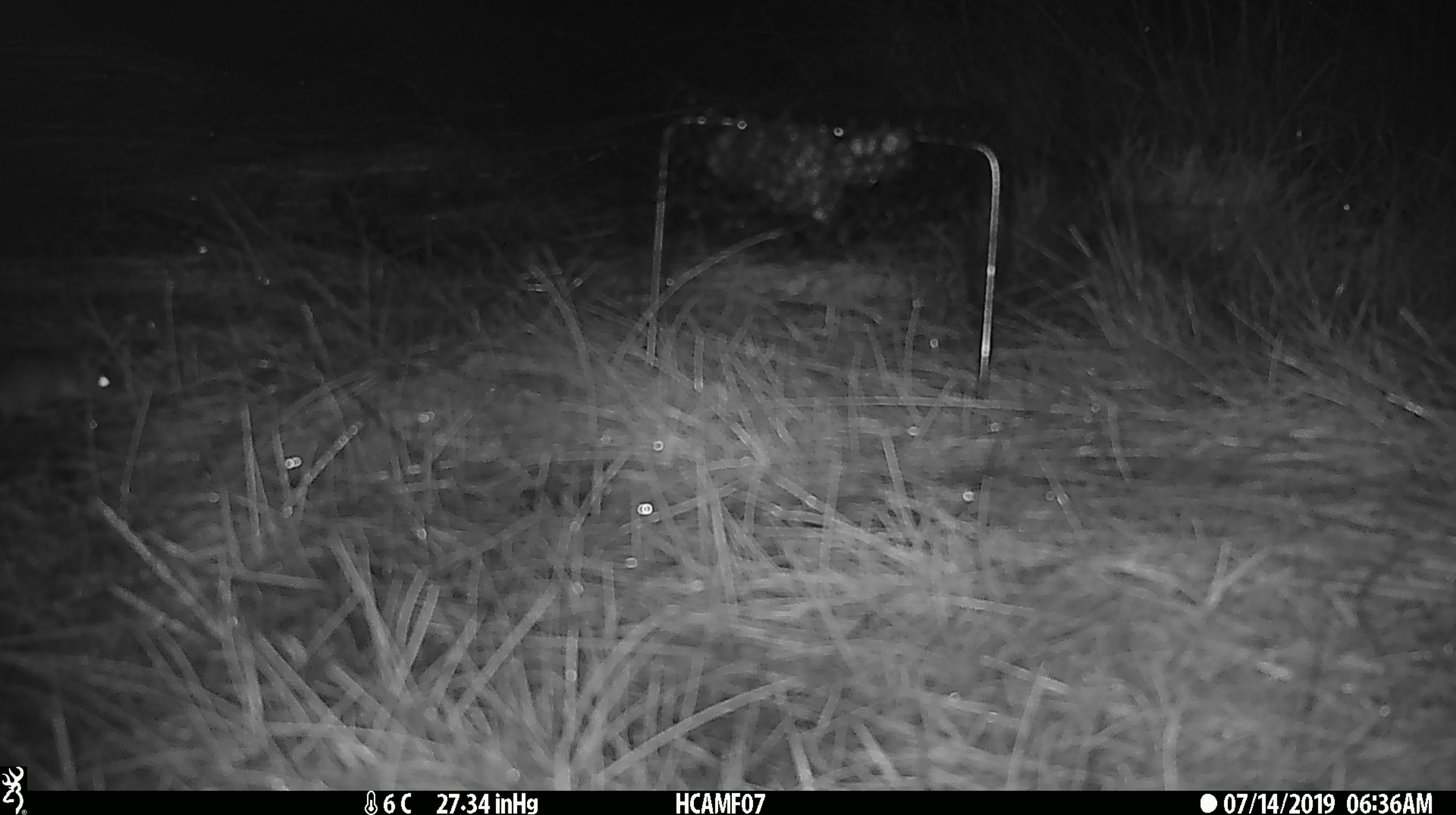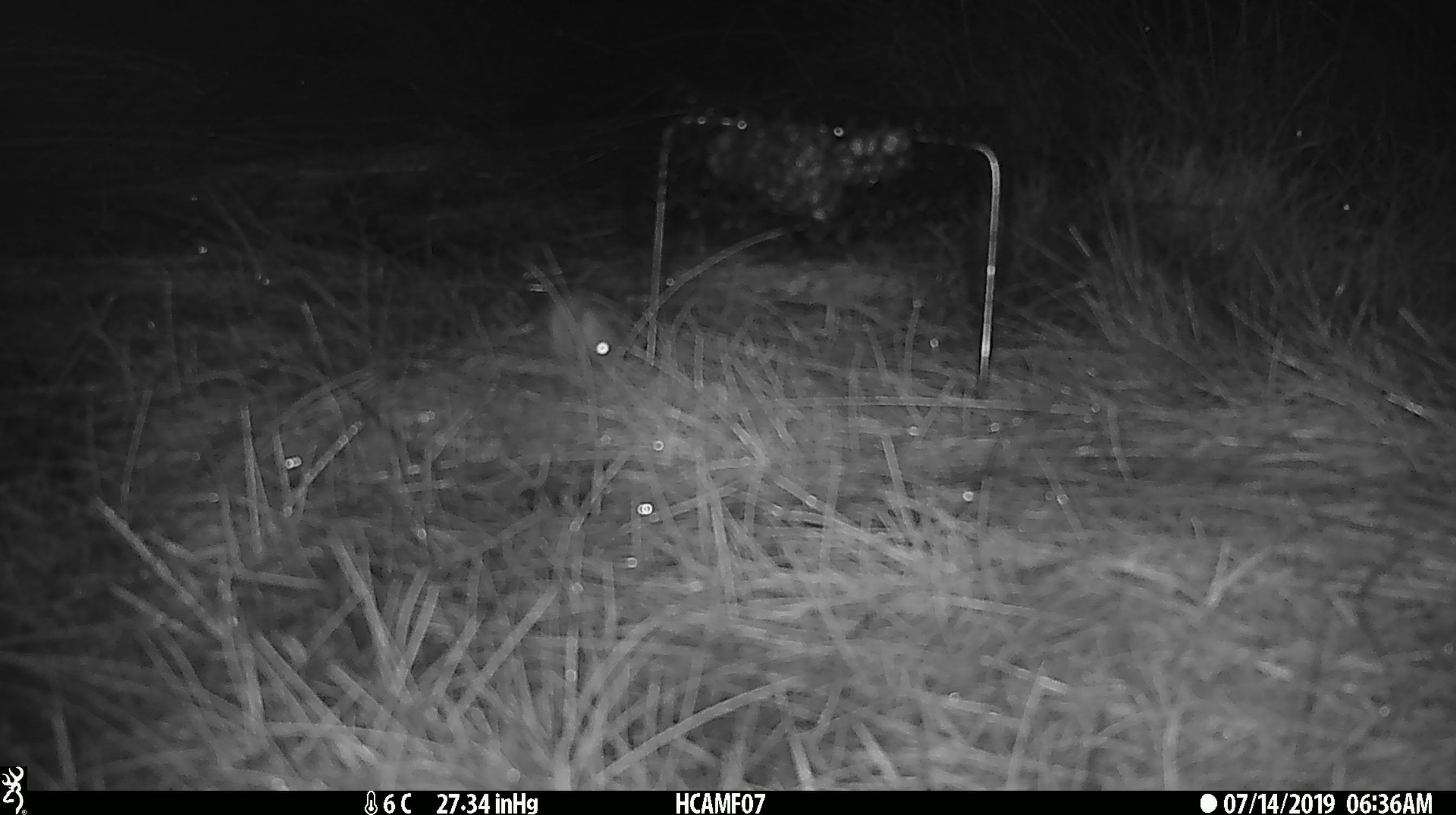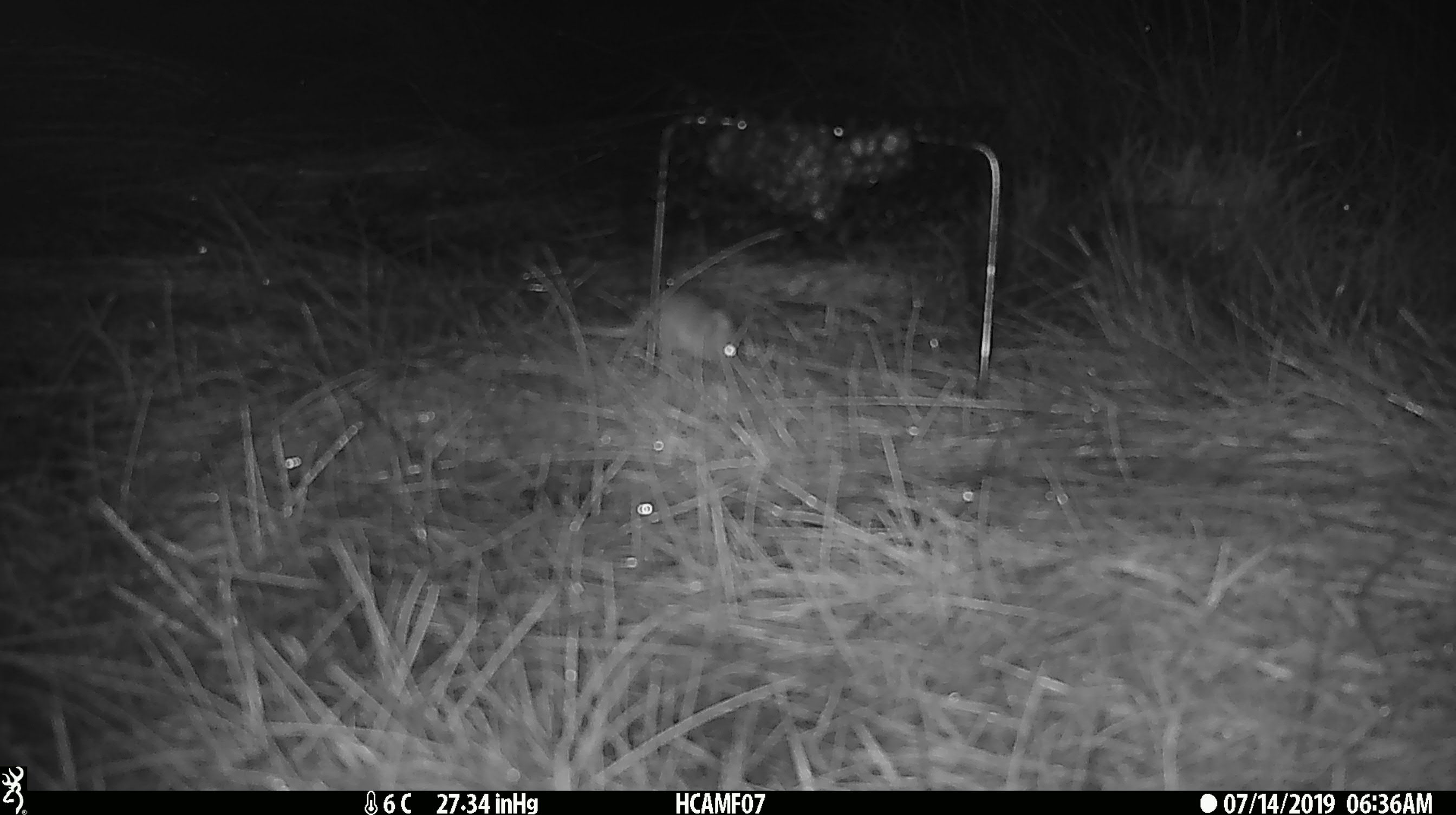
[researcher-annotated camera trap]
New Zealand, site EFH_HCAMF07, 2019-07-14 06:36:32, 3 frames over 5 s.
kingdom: Animalia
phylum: Chordata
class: Mammalia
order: Rodentia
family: Muridae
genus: Mus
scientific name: Mus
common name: mouse